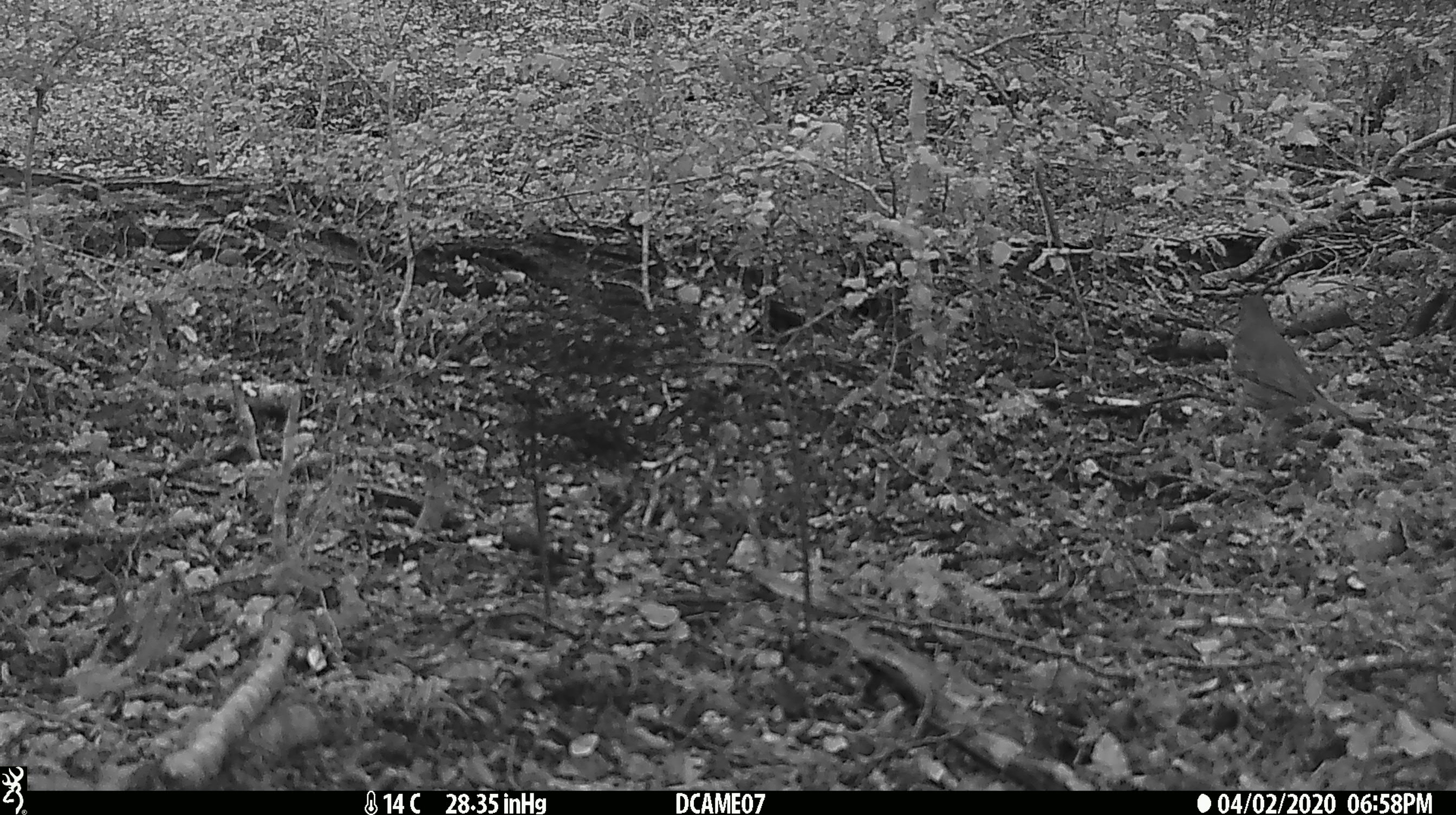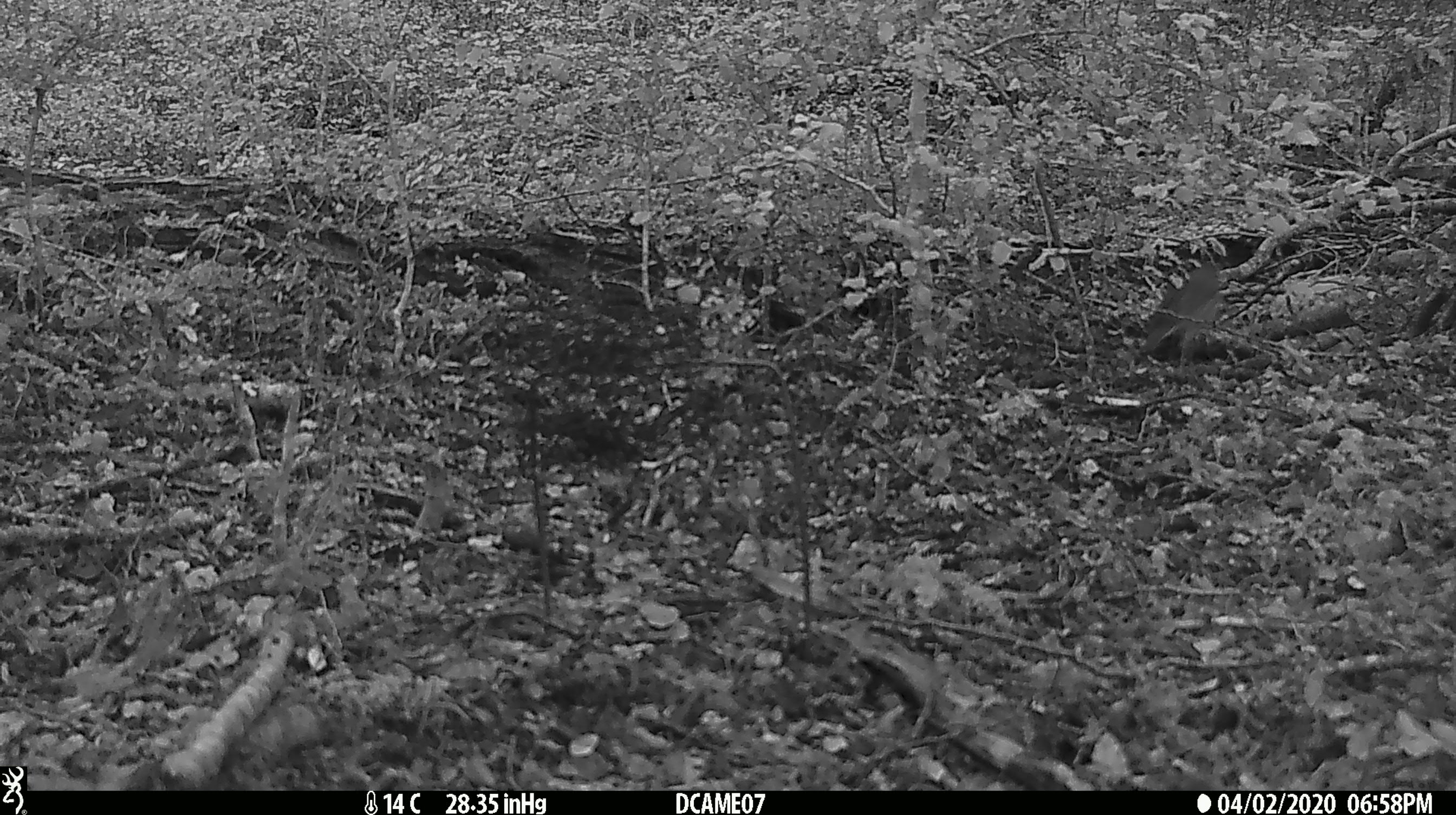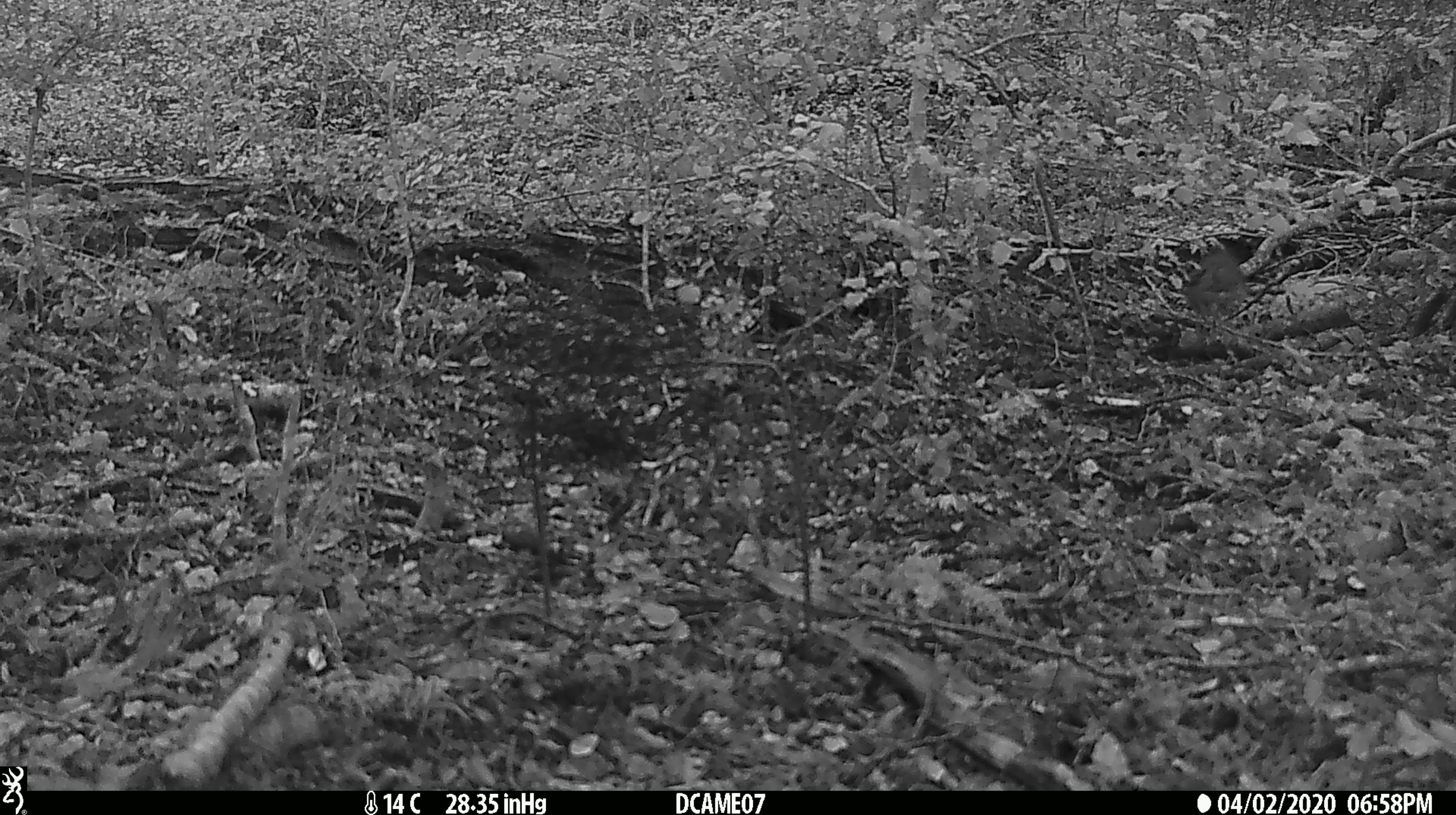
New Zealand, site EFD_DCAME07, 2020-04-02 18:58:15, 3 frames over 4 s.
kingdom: Animalia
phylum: Chordata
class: Aves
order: Passeriformes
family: Turdidae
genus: Turdus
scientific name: Turdus philomelos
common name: song thrush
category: thrush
Thrush (song thrush) (Turdus philomelos).